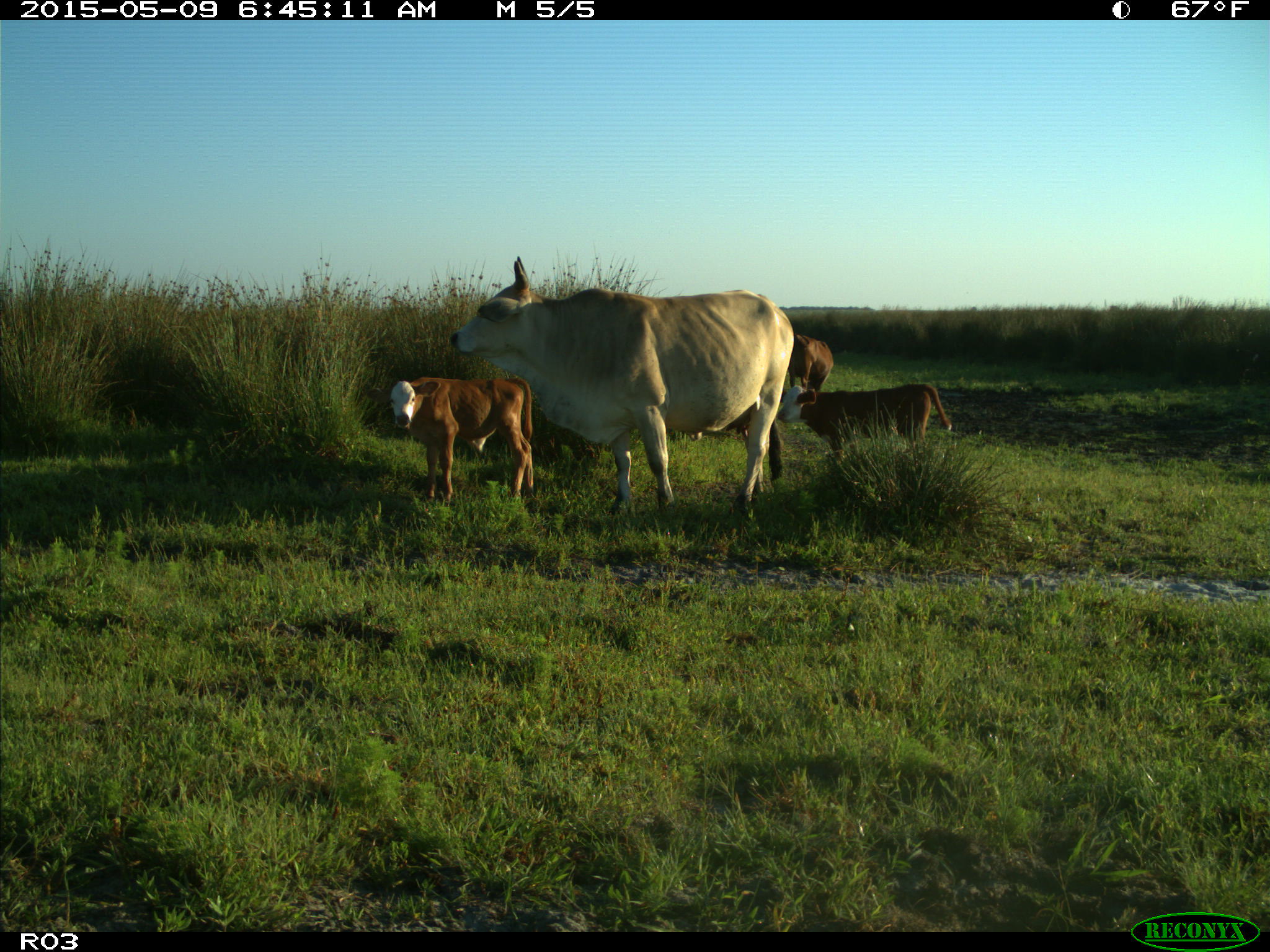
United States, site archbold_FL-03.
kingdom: Animalia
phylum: Chordata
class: Mammalia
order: Artiodactyla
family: Bovidae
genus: Bos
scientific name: Bos taurus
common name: domestic cow